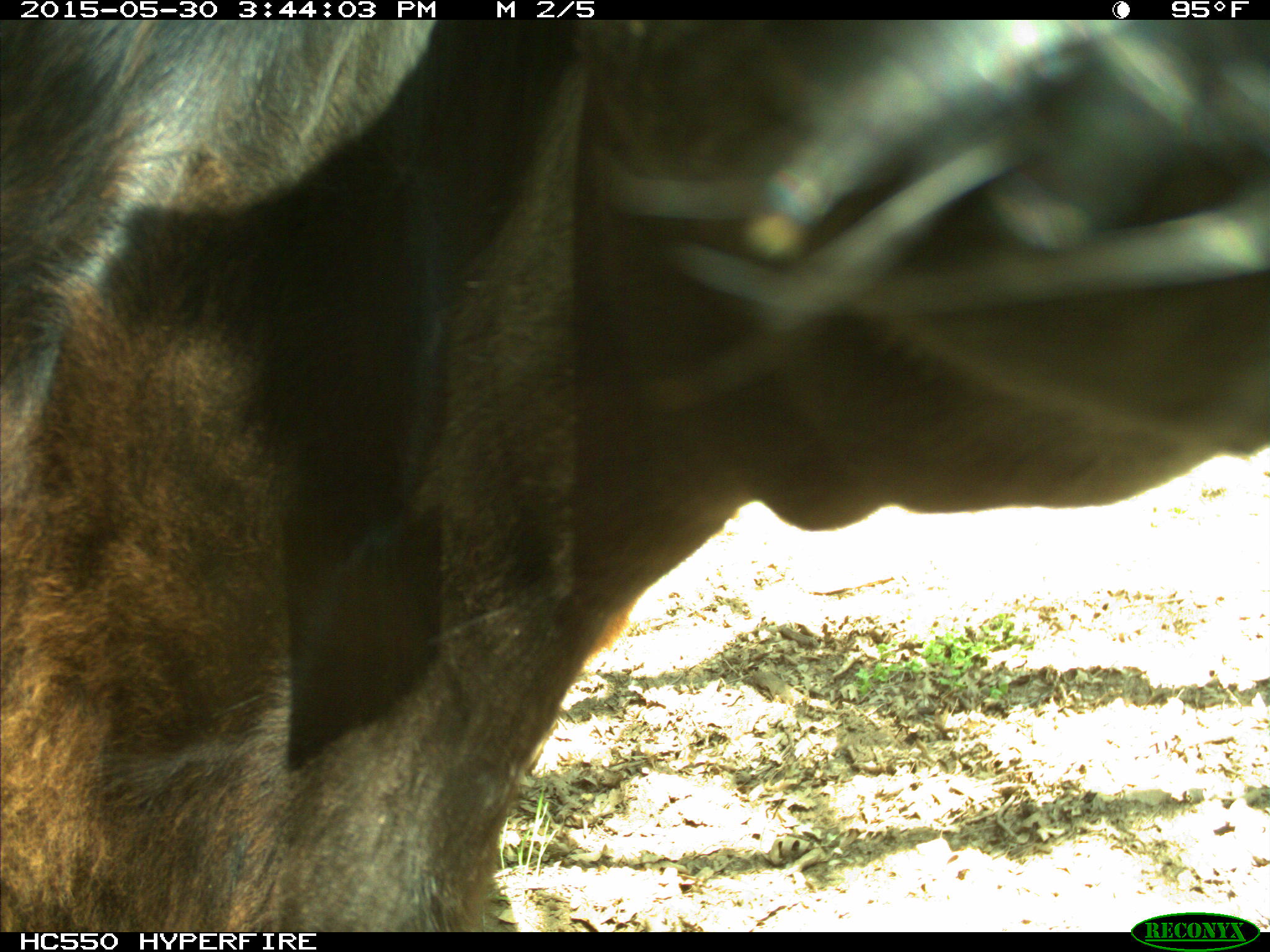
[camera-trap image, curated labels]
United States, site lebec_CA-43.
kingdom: Animalia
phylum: Chordata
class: Mammalia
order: Artiodactyla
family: Bovidae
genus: Bos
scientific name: Bos taurus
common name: domestic cow